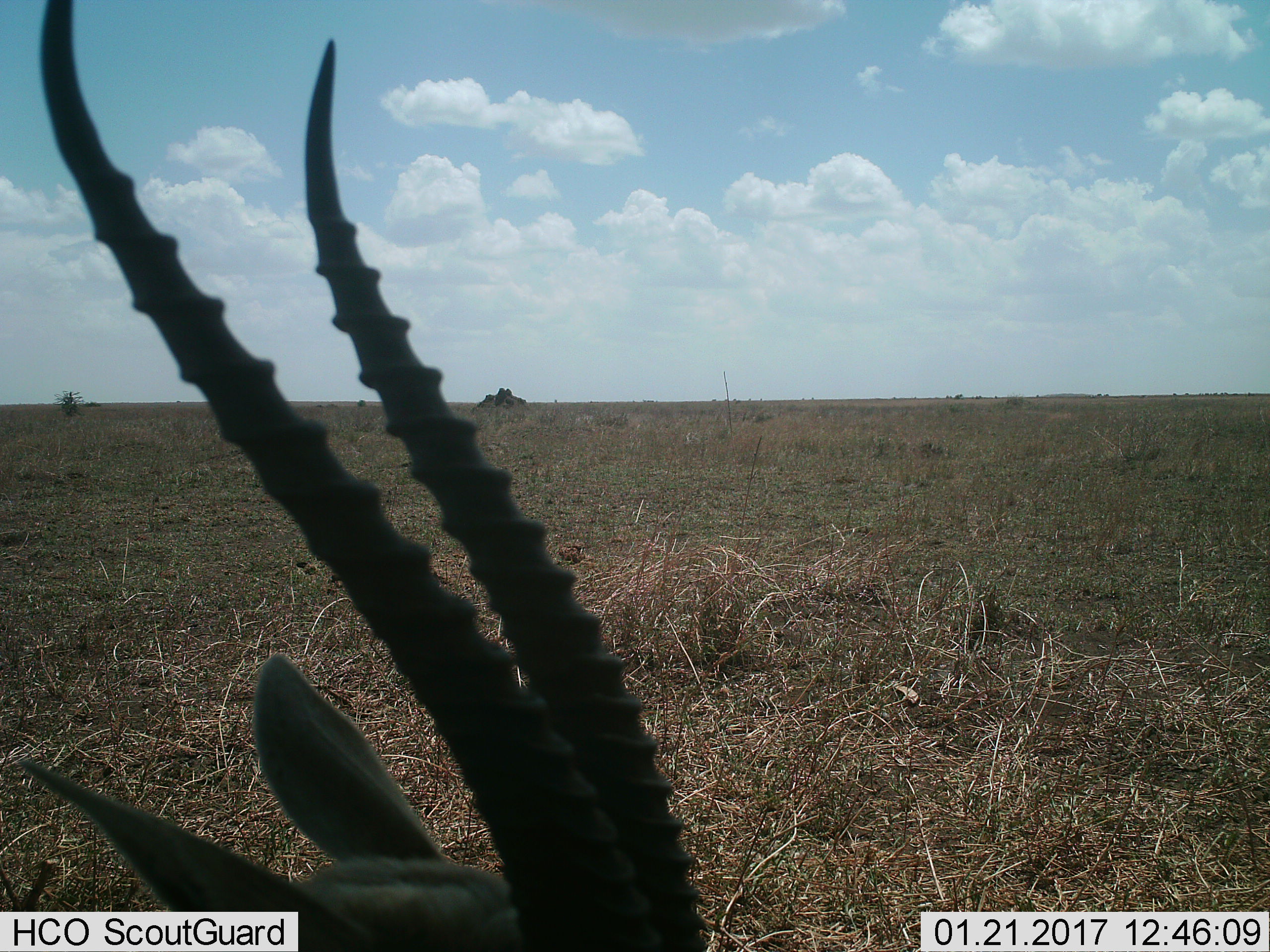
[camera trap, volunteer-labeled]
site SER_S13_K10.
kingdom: Animalia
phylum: Chordata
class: Mammalia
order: Artiodactyla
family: Bovidae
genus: Nanger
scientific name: Nanger granti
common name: grant's gazelle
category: gazellegrants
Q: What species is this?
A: Gazellegrants (grant's gazelle) (Nanger granti).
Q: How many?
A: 1.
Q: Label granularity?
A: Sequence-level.